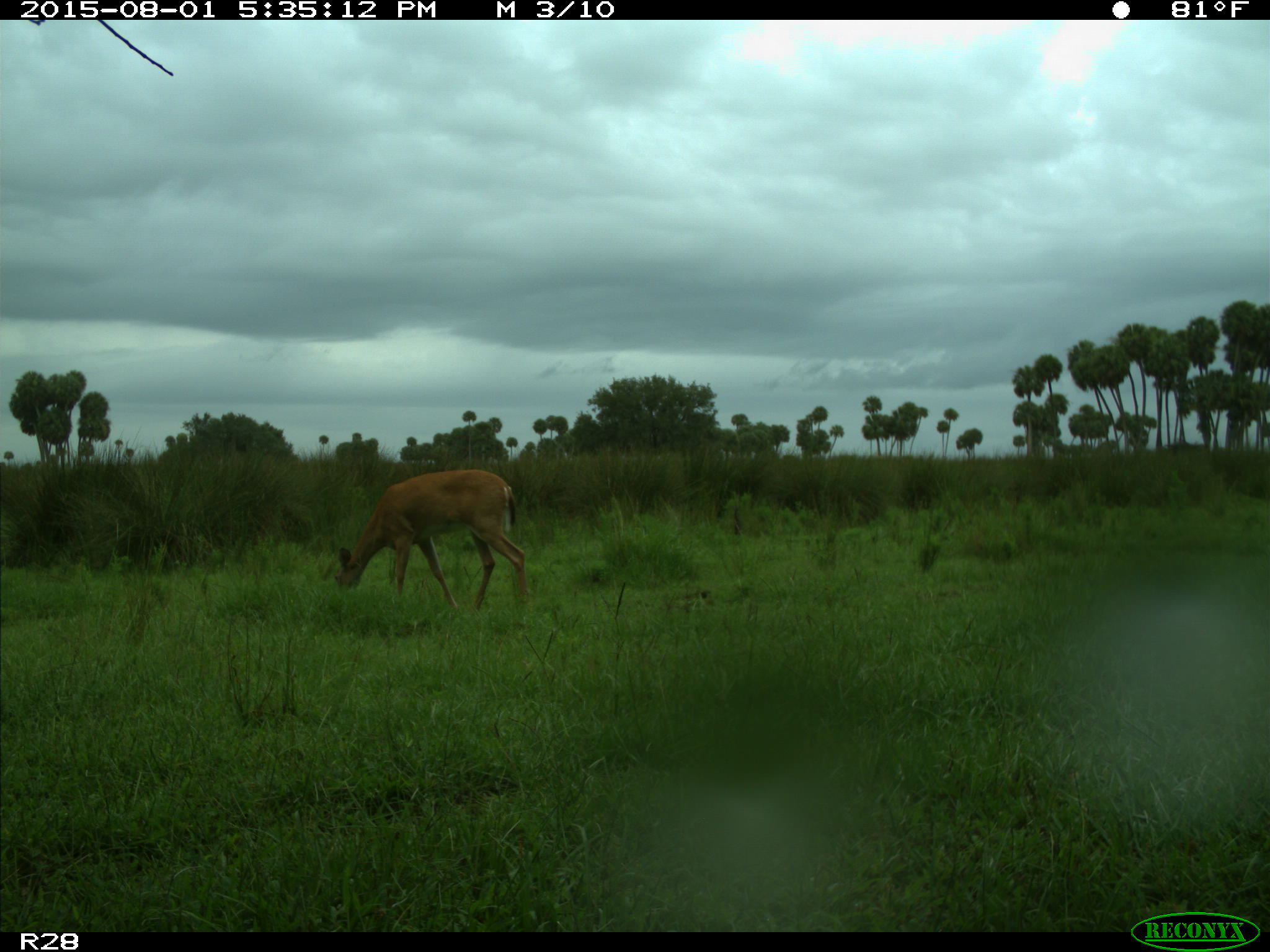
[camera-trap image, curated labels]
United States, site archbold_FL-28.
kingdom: Animalia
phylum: Chordata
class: Mammalia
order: Artiodactyla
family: Cervidae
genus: Odocoileus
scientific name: Odocoileus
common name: deer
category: unidentified deer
Unidentified deer (deer) (Odocoileus).